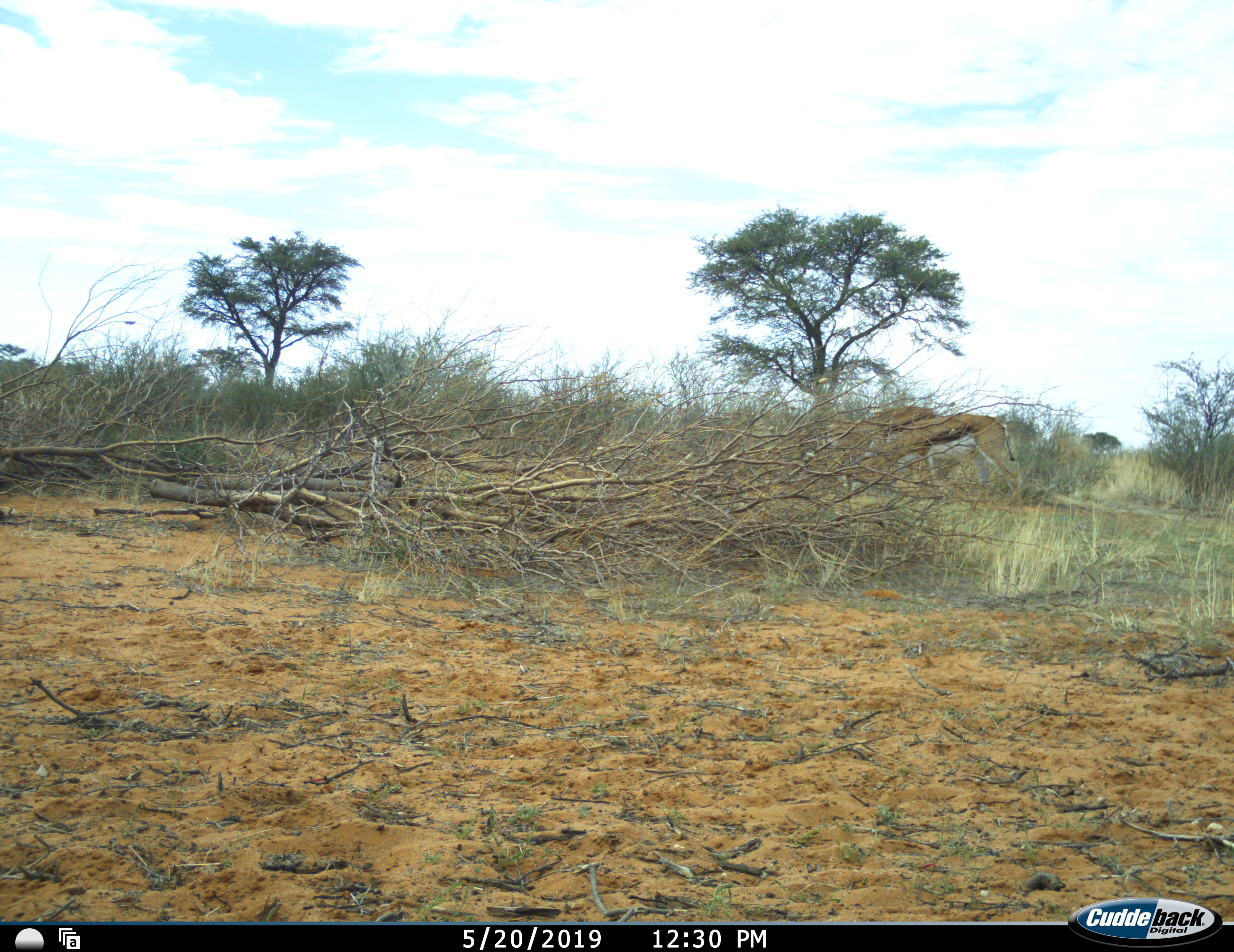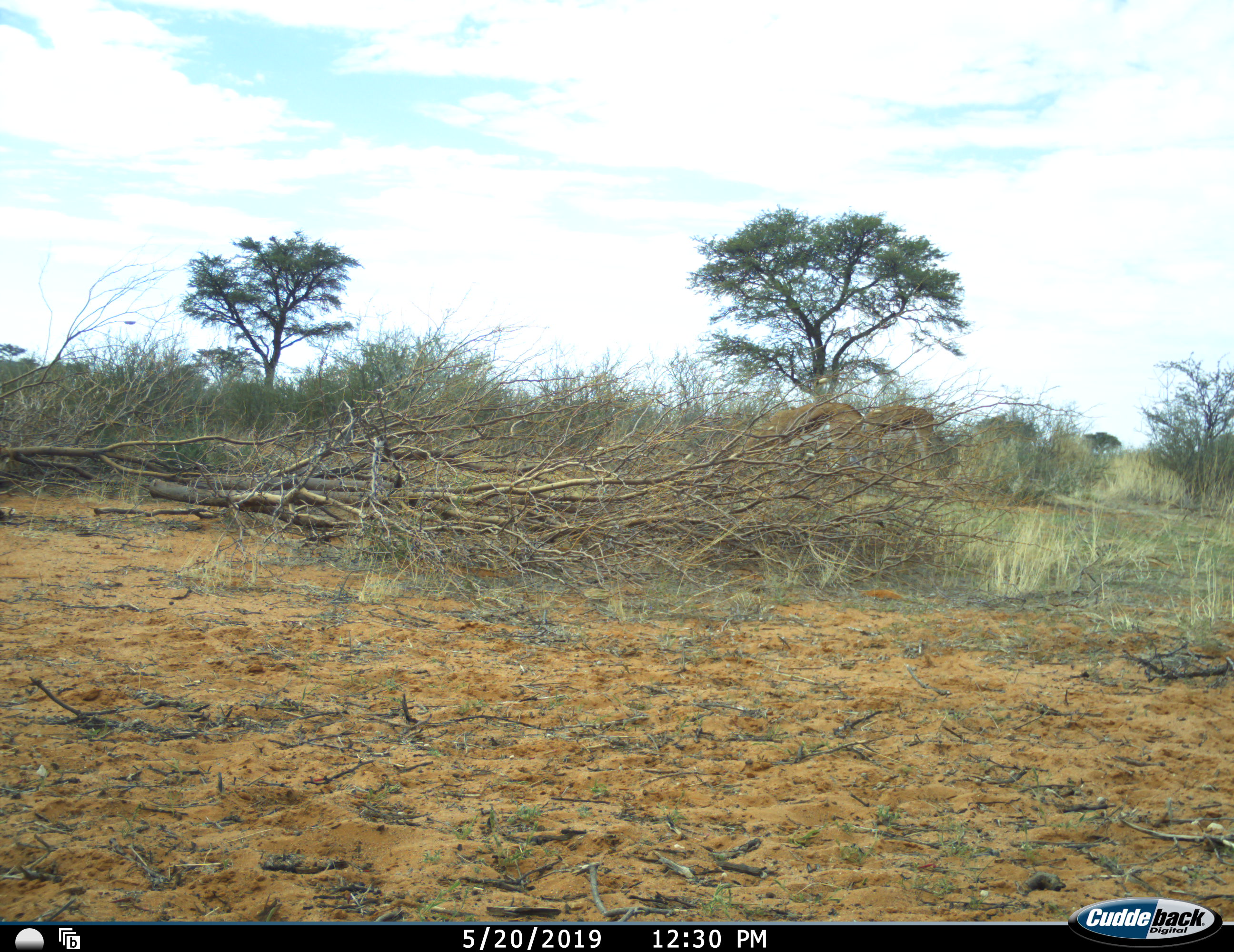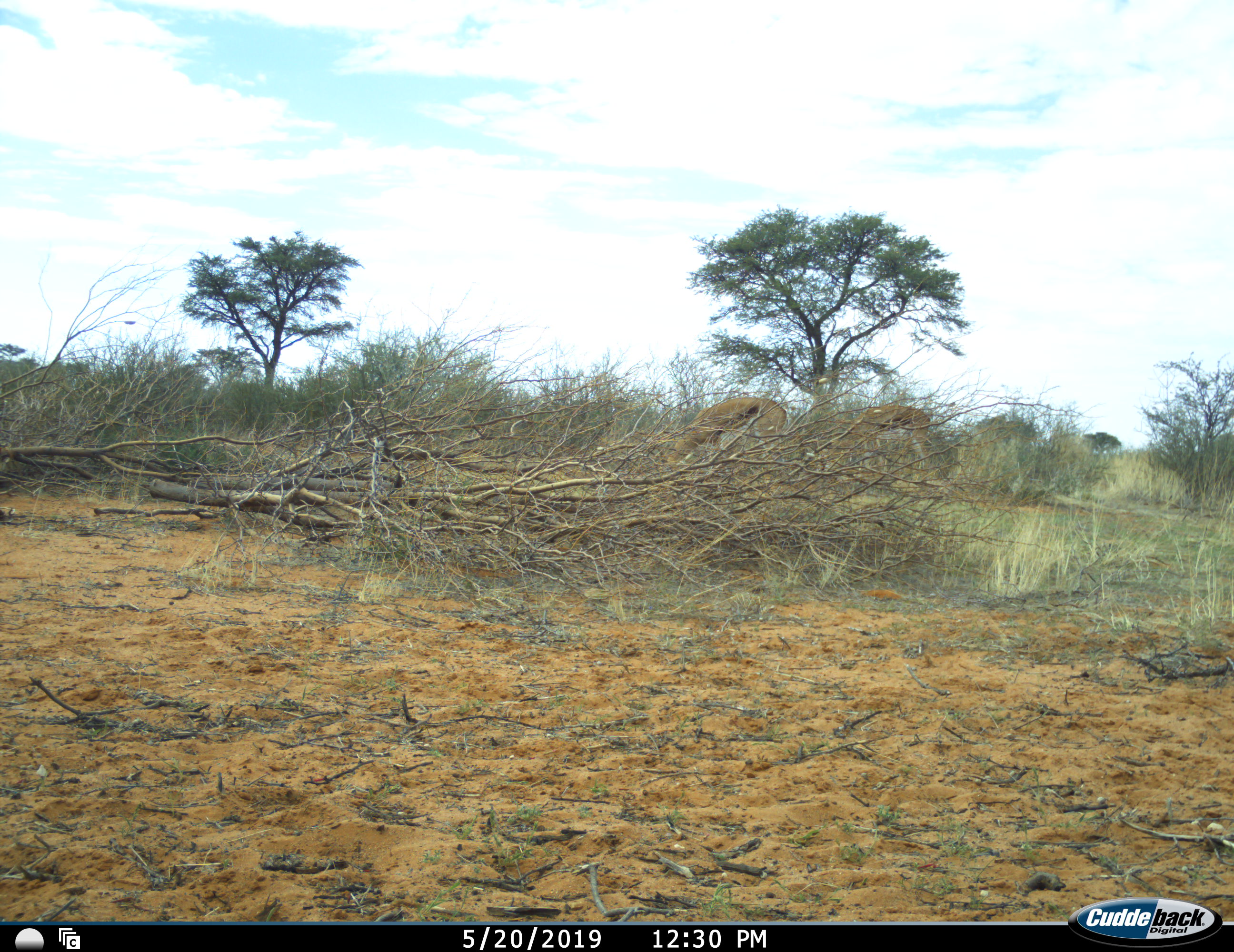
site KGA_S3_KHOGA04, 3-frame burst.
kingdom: Animalia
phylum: Chordata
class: Mammalia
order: Artiodactyla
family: Bovidae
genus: Antidorcas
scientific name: Antidorcas marsupialis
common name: springbok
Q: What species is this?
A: Springbok (Antidorcas marsupialis).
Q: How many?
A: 2.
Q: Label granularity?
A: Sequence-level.